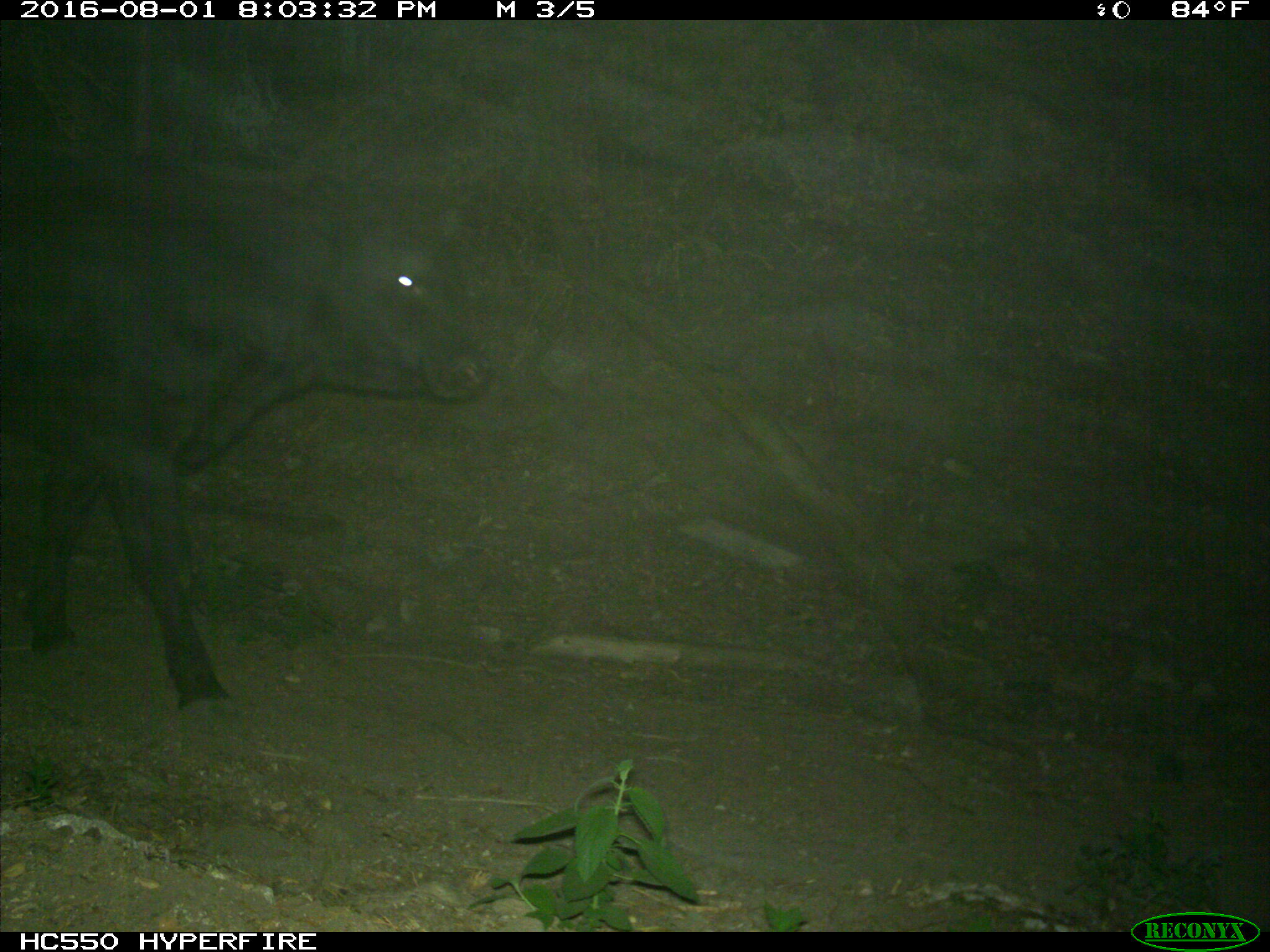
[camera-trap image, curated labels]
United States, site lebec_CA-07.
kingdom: Animalia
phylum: Chordata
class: Mammalia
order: Artiodactyla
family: Bovidae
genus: Bos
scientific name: Bos taurus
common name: domestic cow